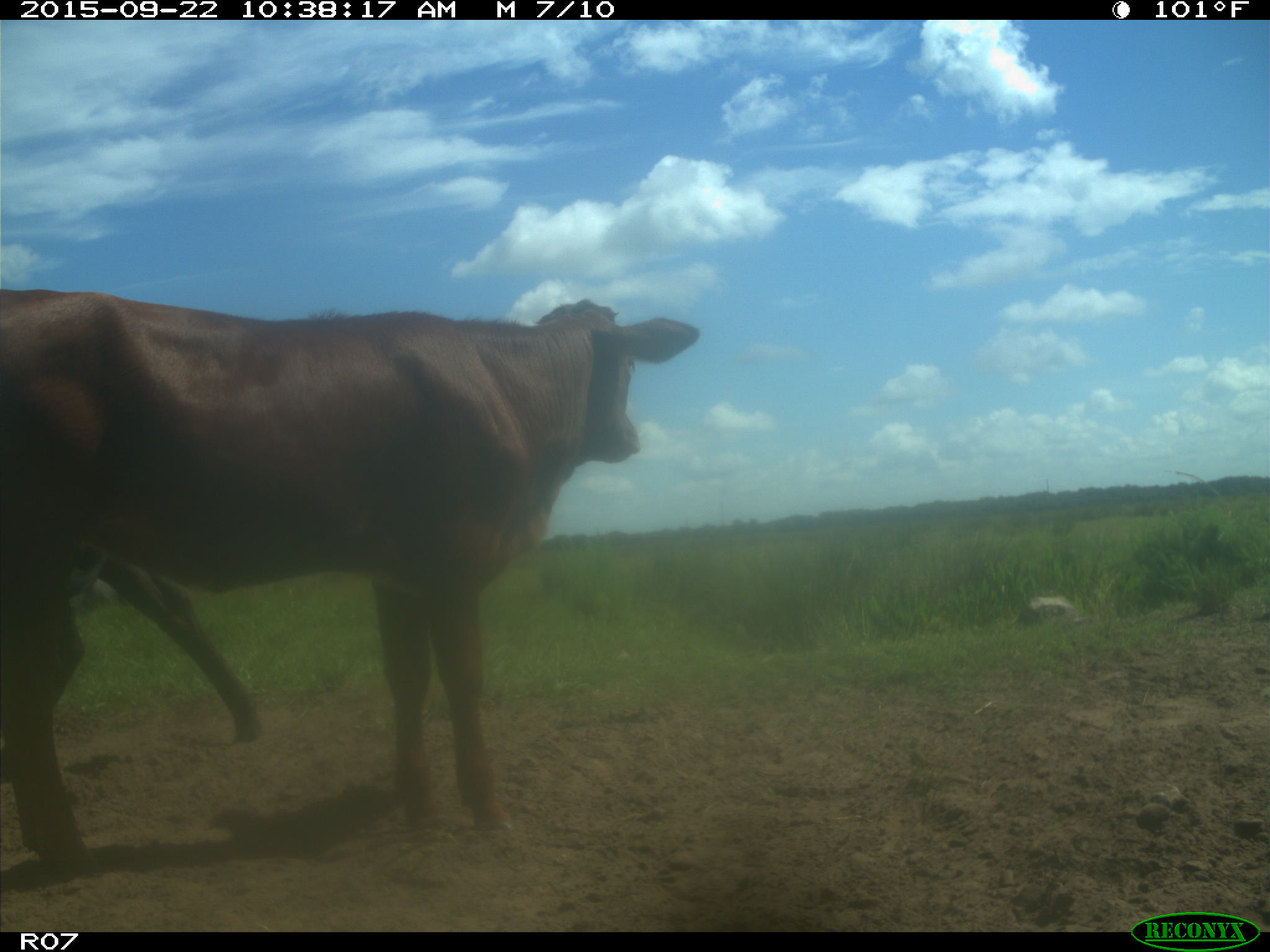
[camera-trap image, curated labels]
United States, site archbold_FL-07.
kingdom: Animalia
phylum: Chordata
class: Mammalia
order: Artiodactyla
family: Bovidae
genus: Bos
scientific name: Bos taurus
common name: domestic cow